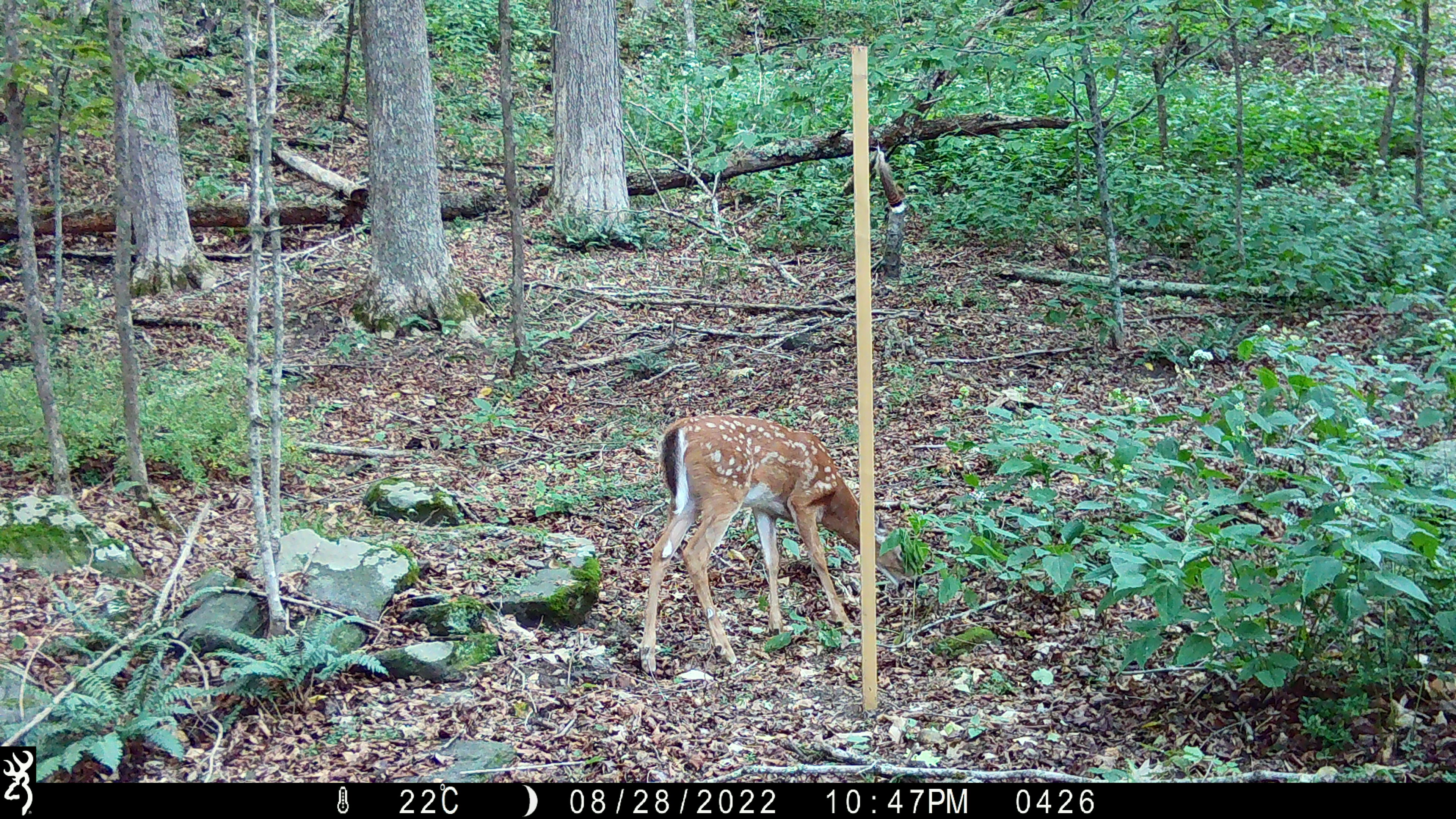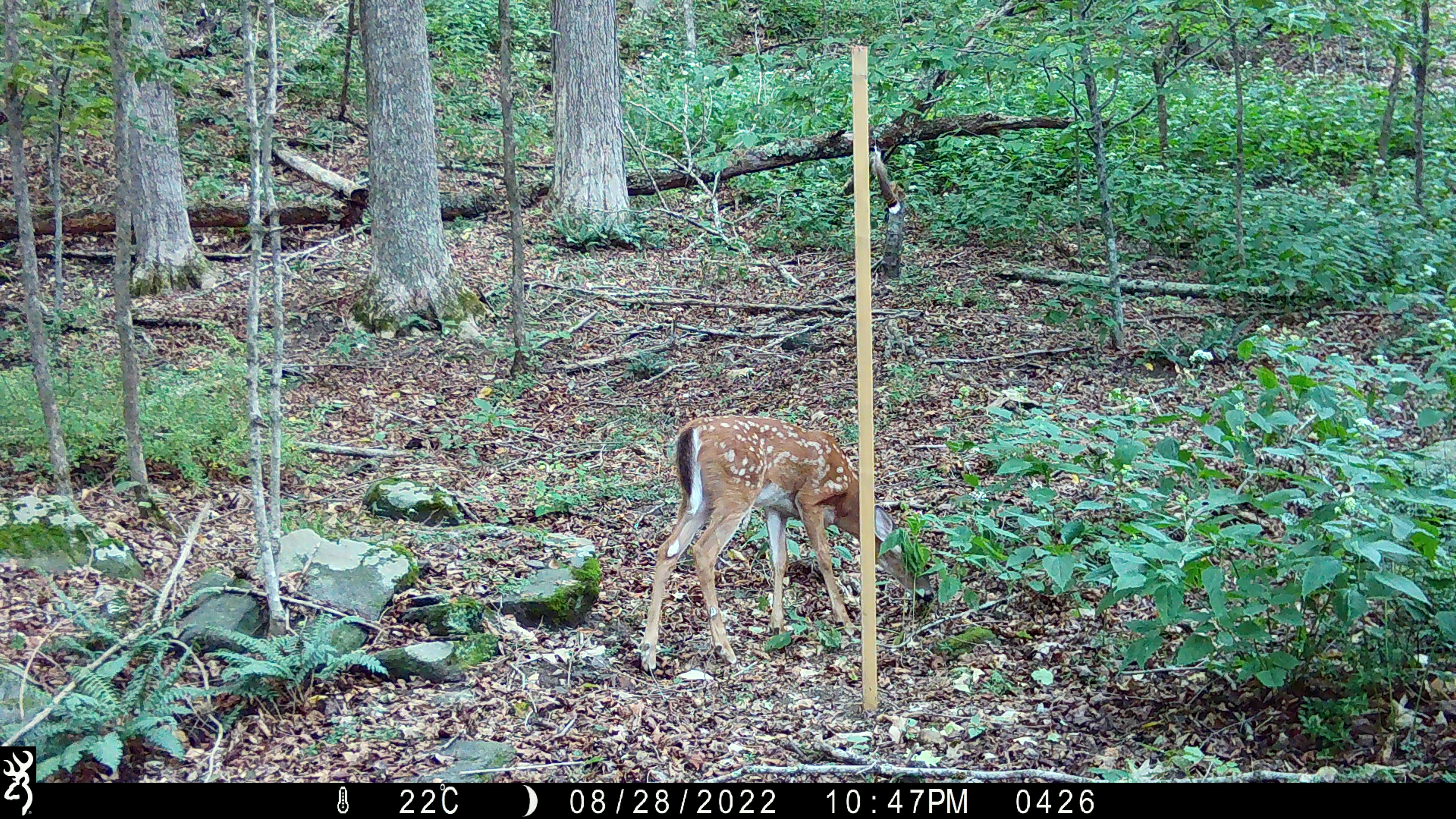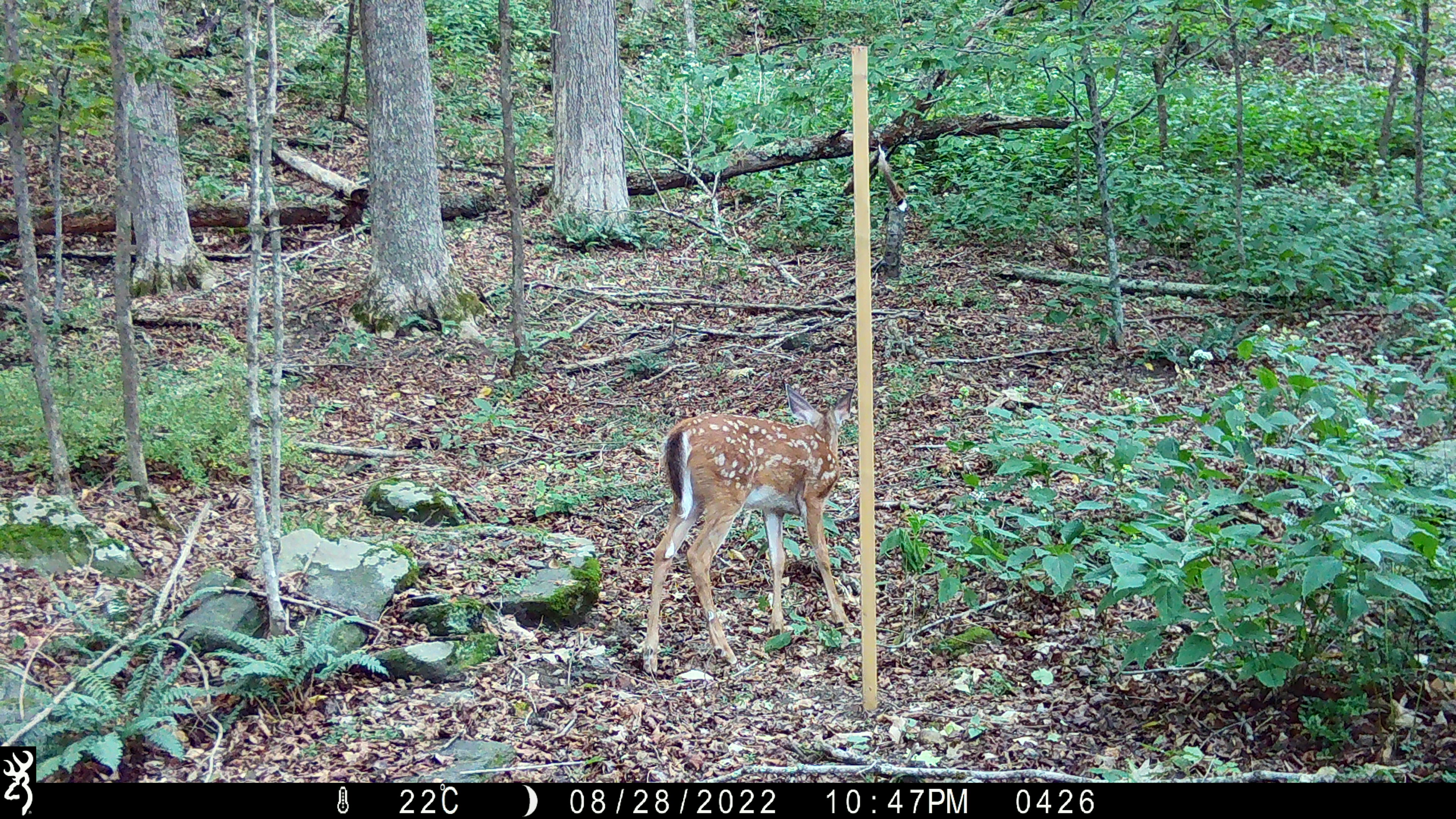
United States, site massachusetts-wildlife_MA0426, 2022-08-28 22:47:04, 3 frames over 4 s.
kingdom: Animalia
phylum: Chordata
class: Mammalia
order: Artiodactyla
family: Cervidae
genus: Odocoileus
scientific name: Odocoileus virginianus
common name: white-tailed deer